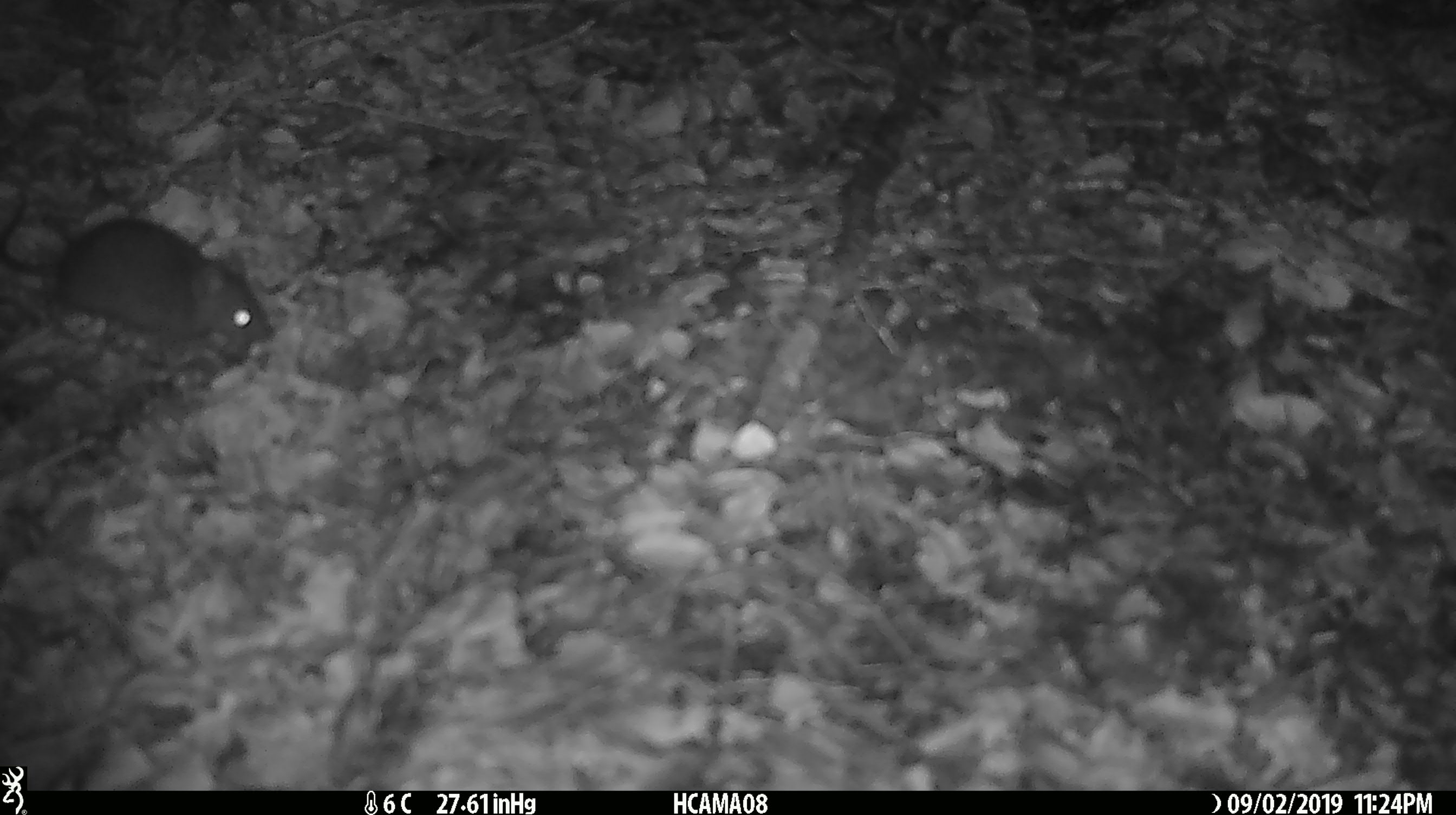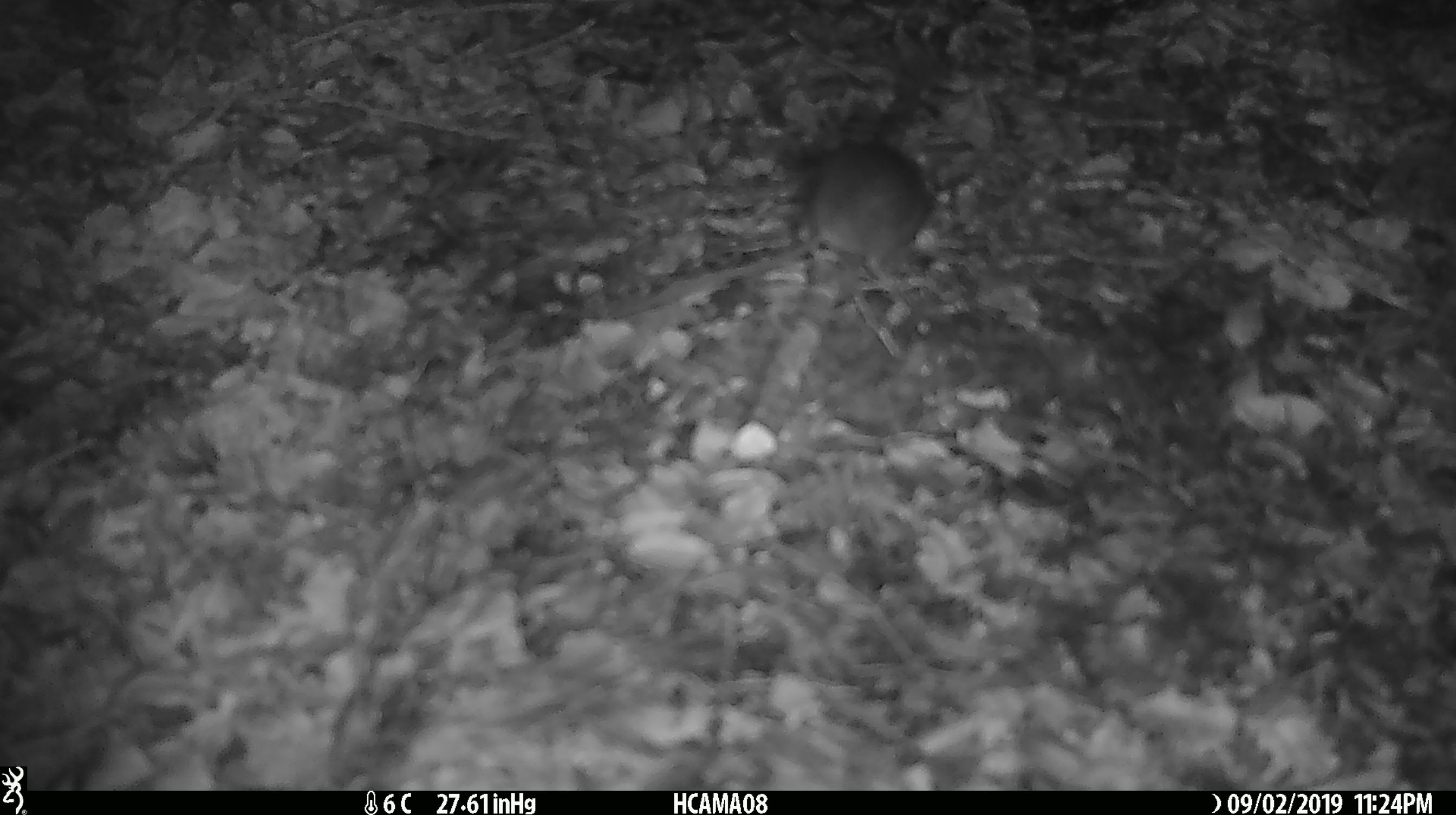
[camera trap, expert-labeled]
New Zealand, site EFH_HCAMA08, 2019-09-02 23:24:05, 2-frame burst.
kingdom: Animalia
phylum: Chordata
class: Mammalia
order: Rodentia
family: Muridae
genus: Mus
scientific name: Mus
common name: mouse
Mouse (Mus).